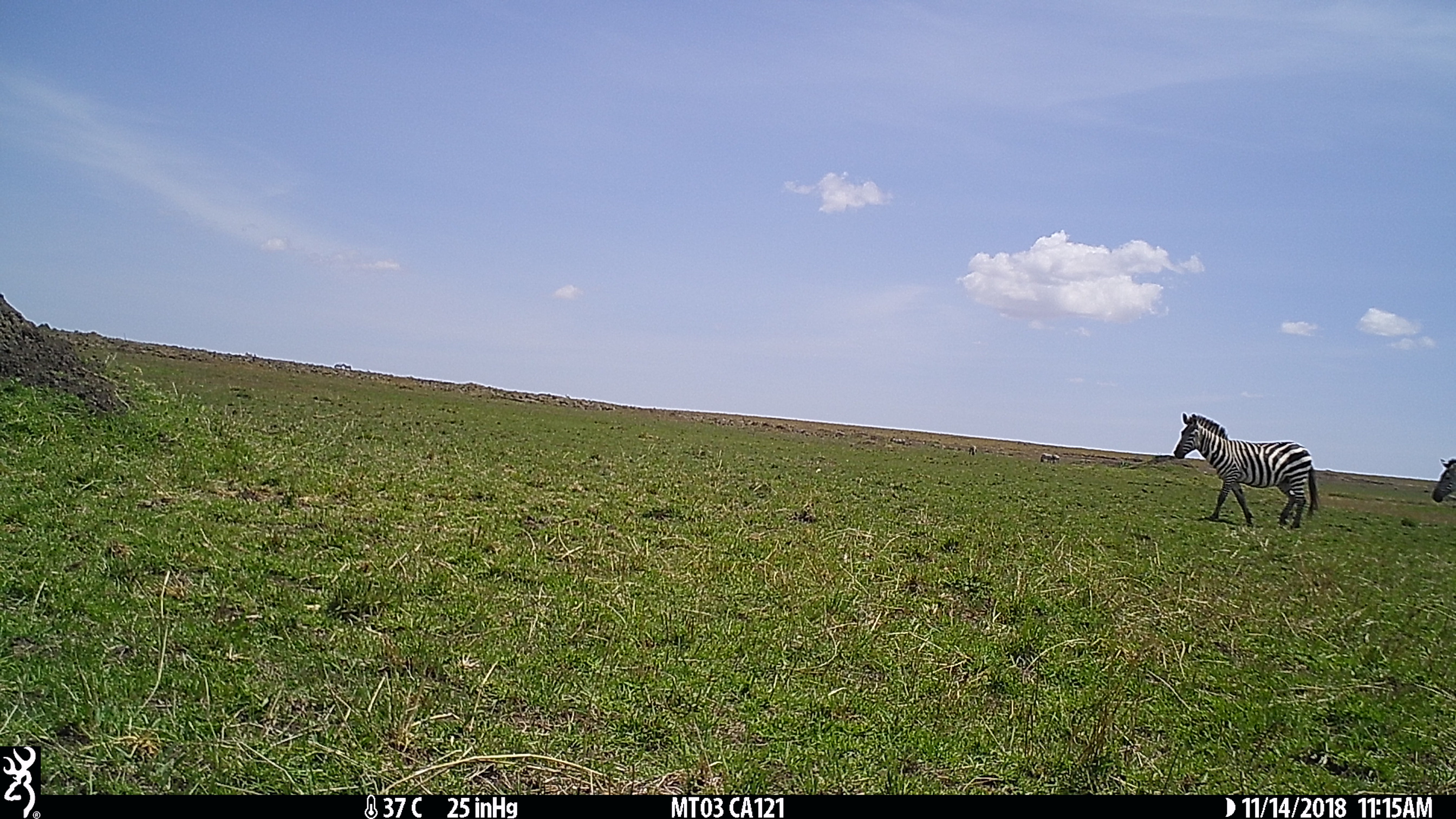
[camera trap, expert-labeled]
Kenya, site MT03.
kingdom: Animalia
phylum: Chordata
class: Mammalia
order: Perissodactyla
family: Equidae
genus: Equus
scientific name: Equus quagga burchellii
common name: burchell's zebra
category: zebra